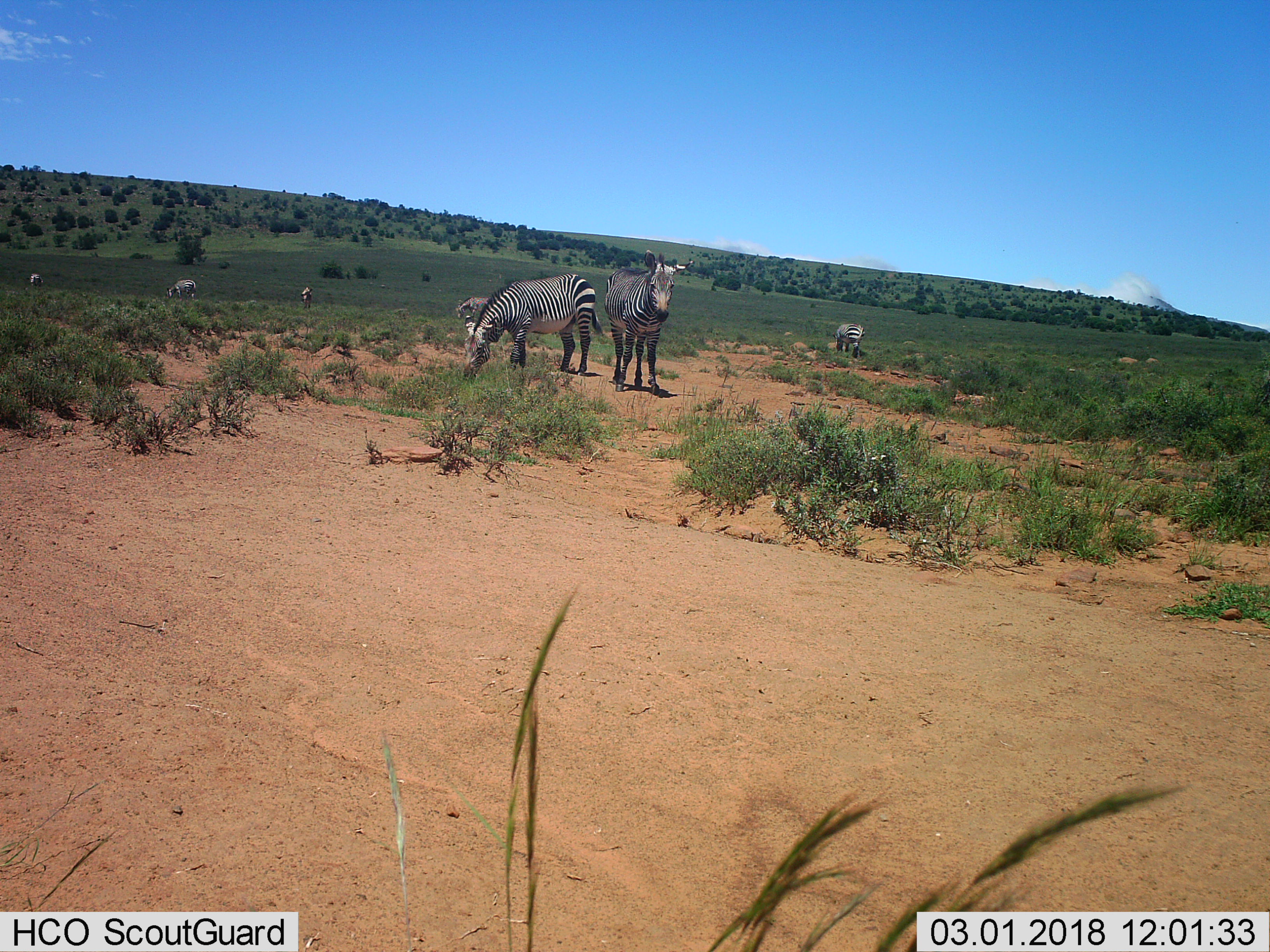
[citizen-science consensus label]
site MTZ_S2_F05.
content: unidentified animal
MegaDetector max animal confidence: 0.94